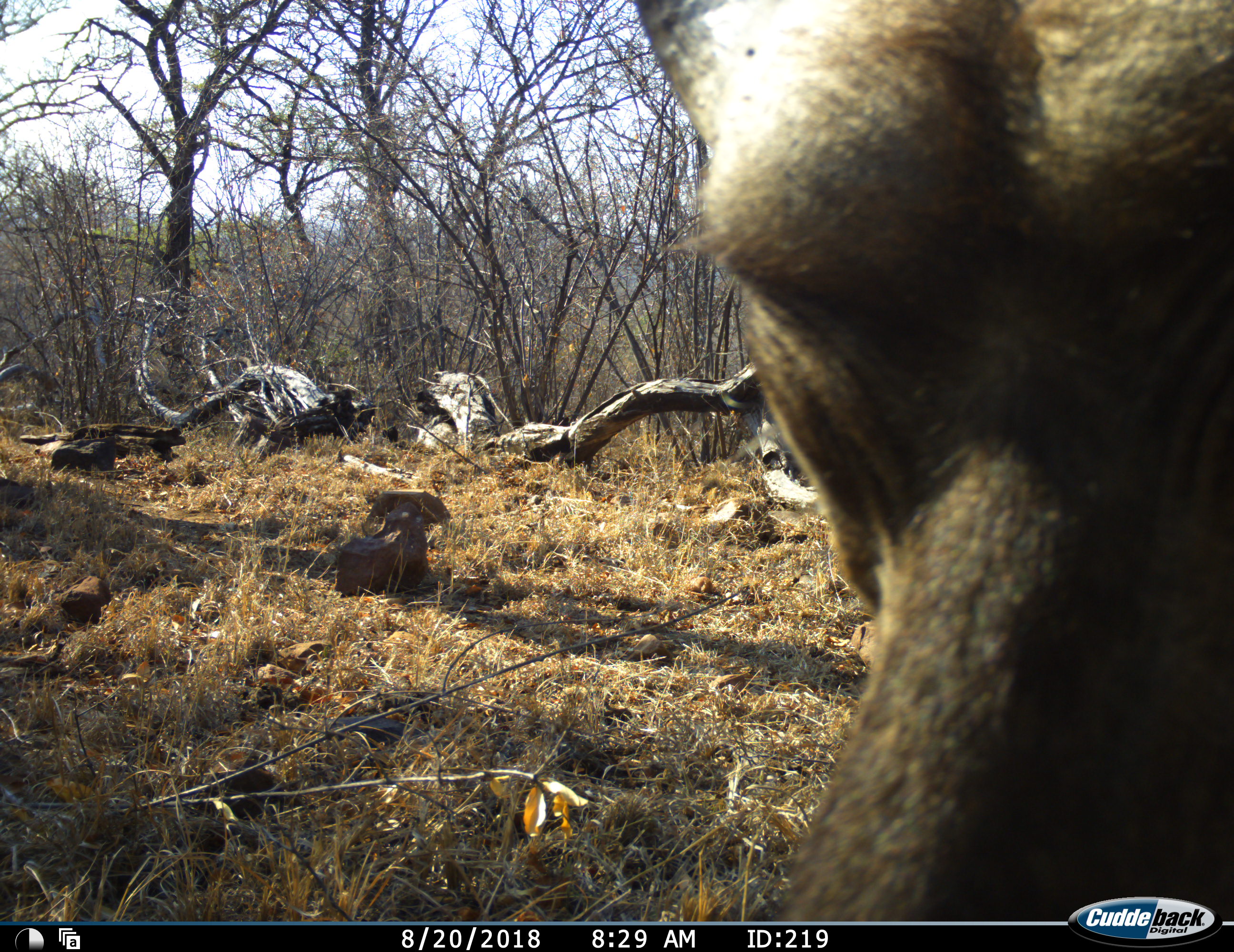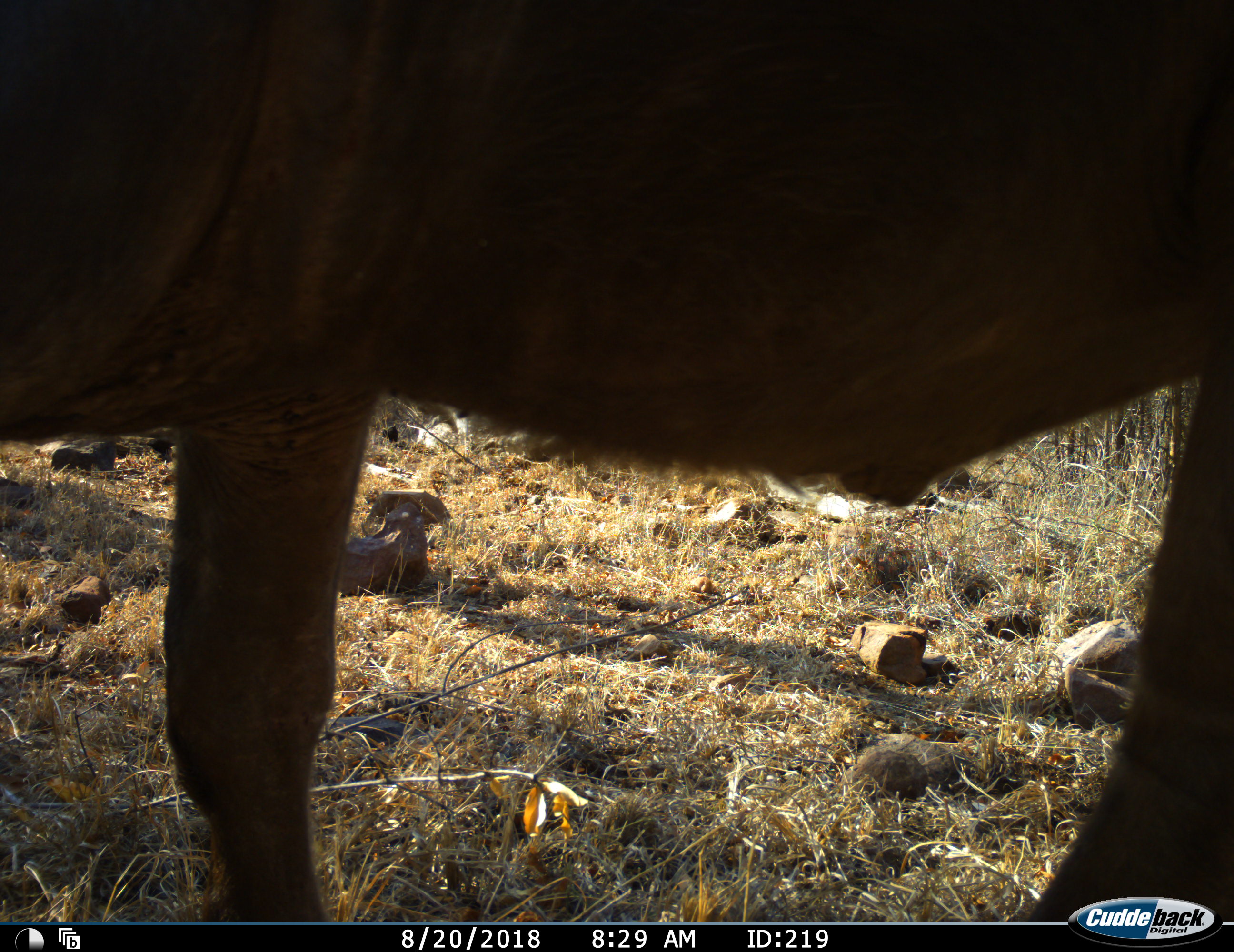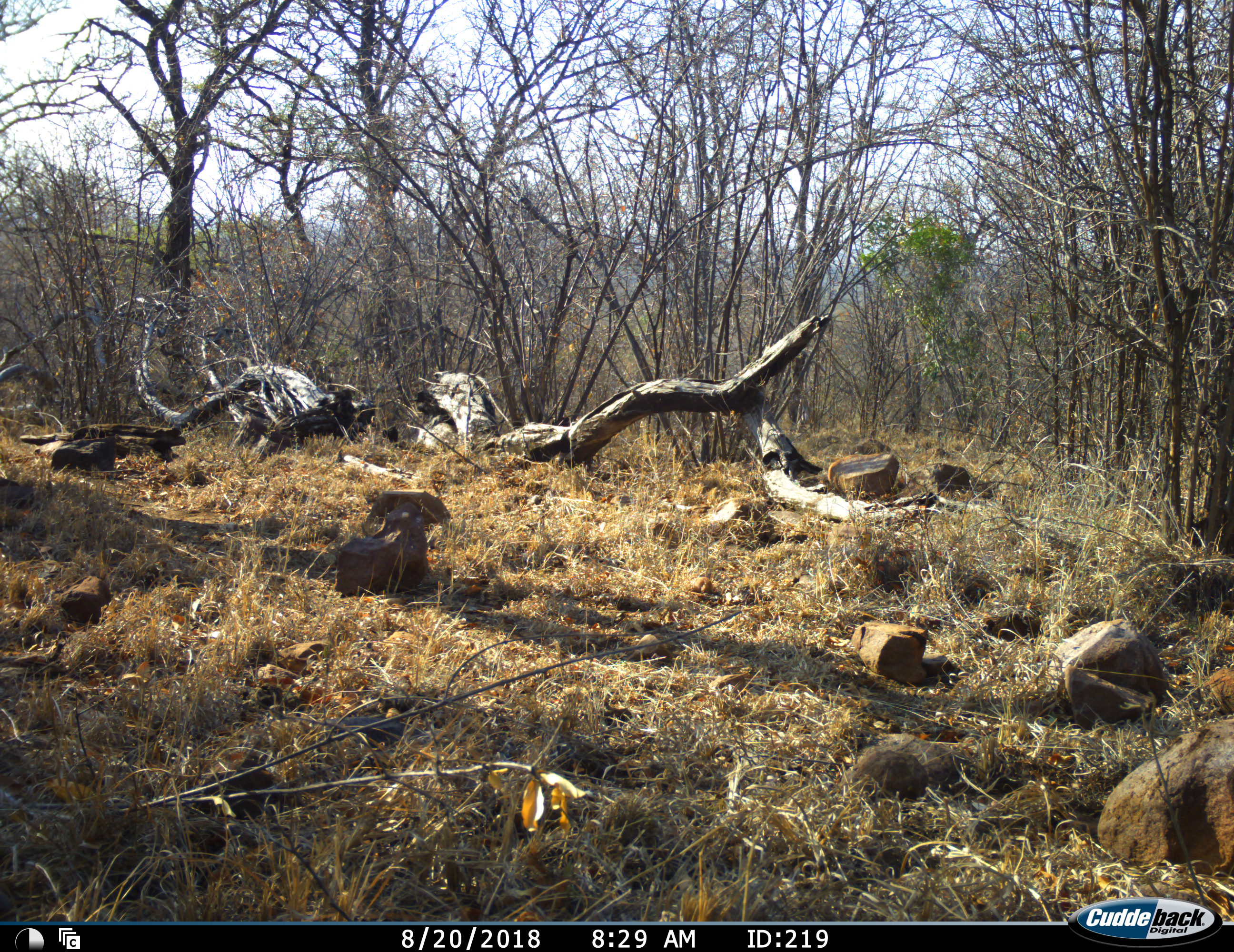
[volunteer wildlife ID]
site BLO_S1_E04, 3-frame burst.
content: unidentified animal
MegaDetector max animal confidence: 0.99